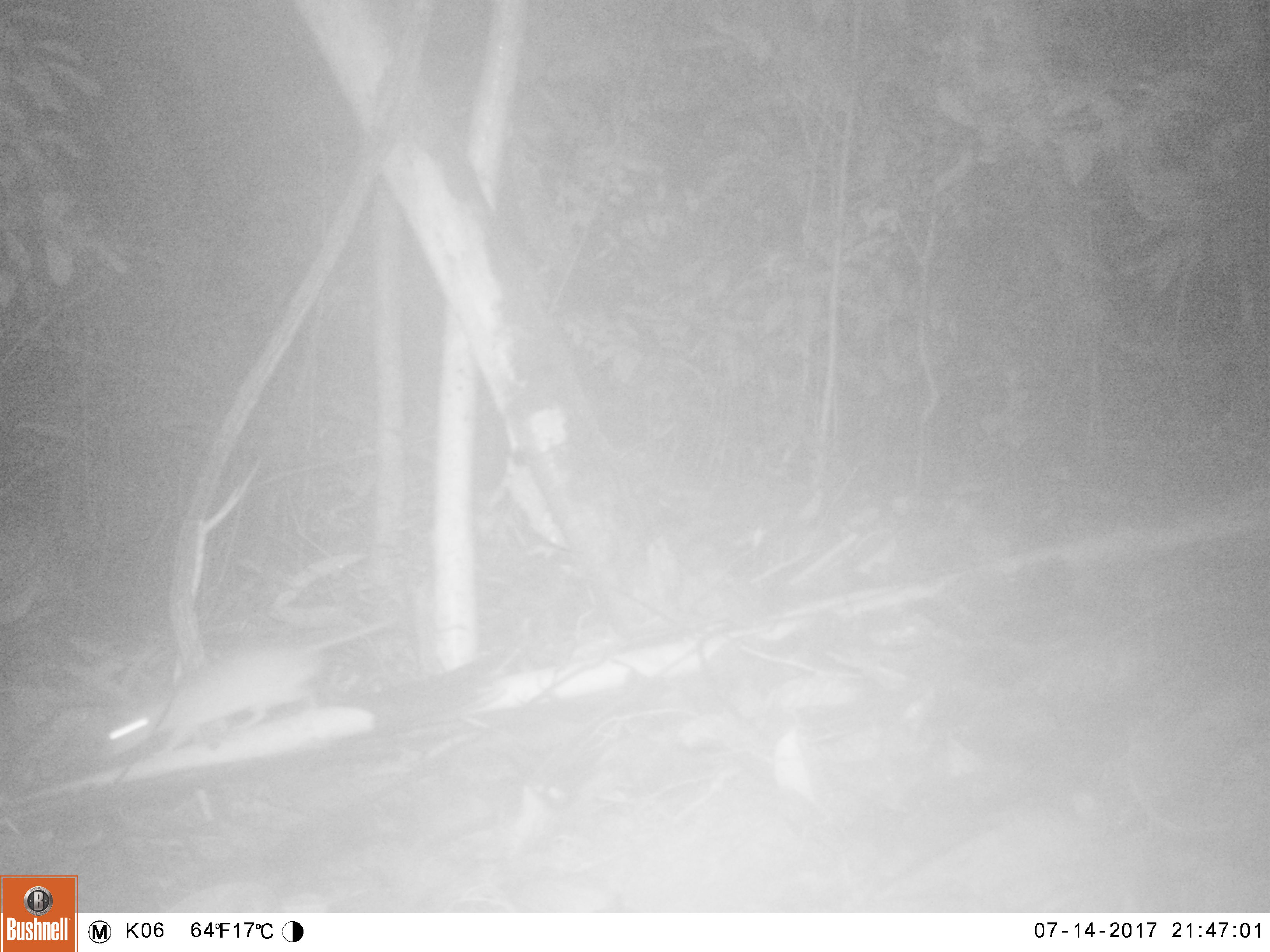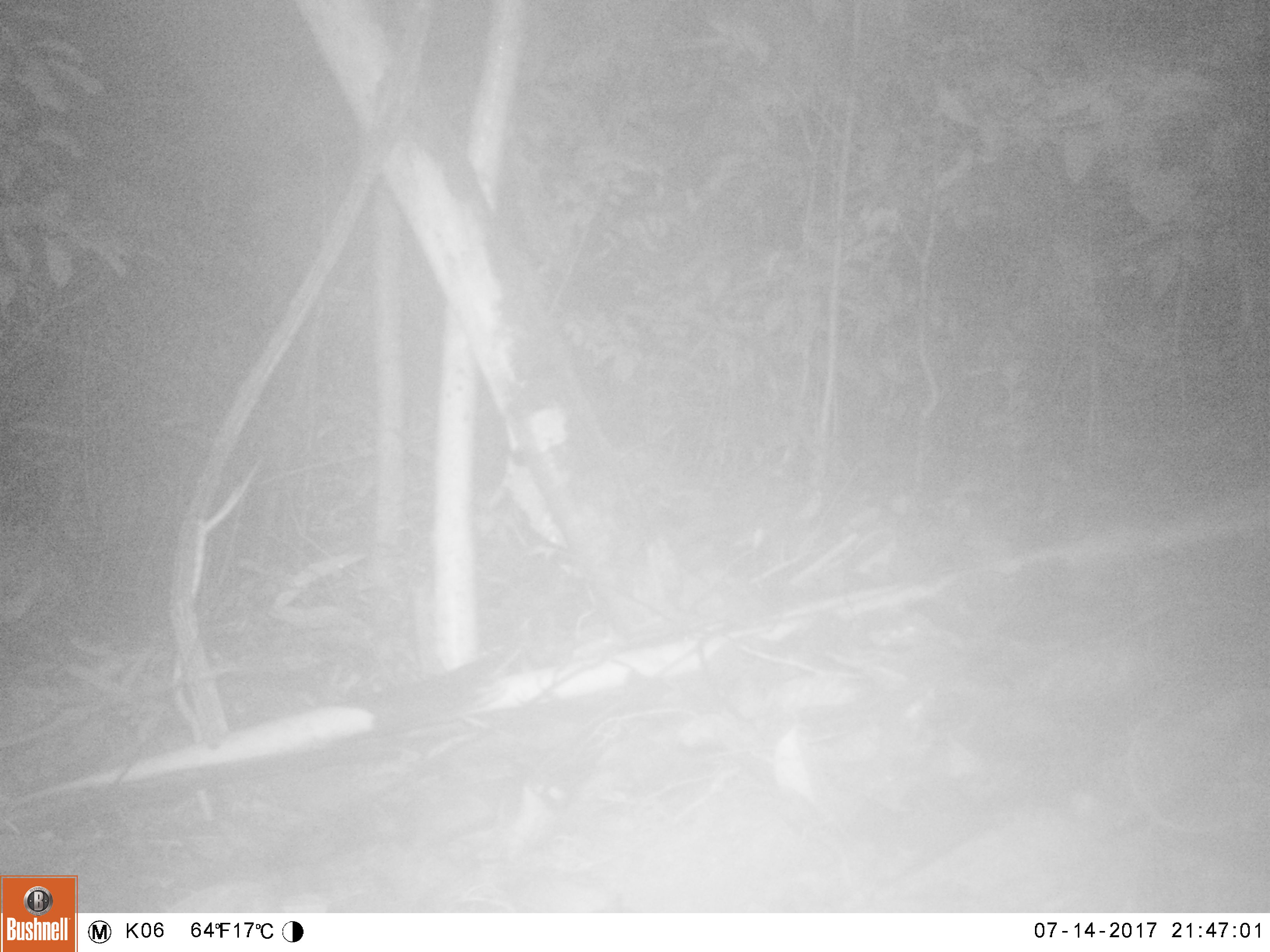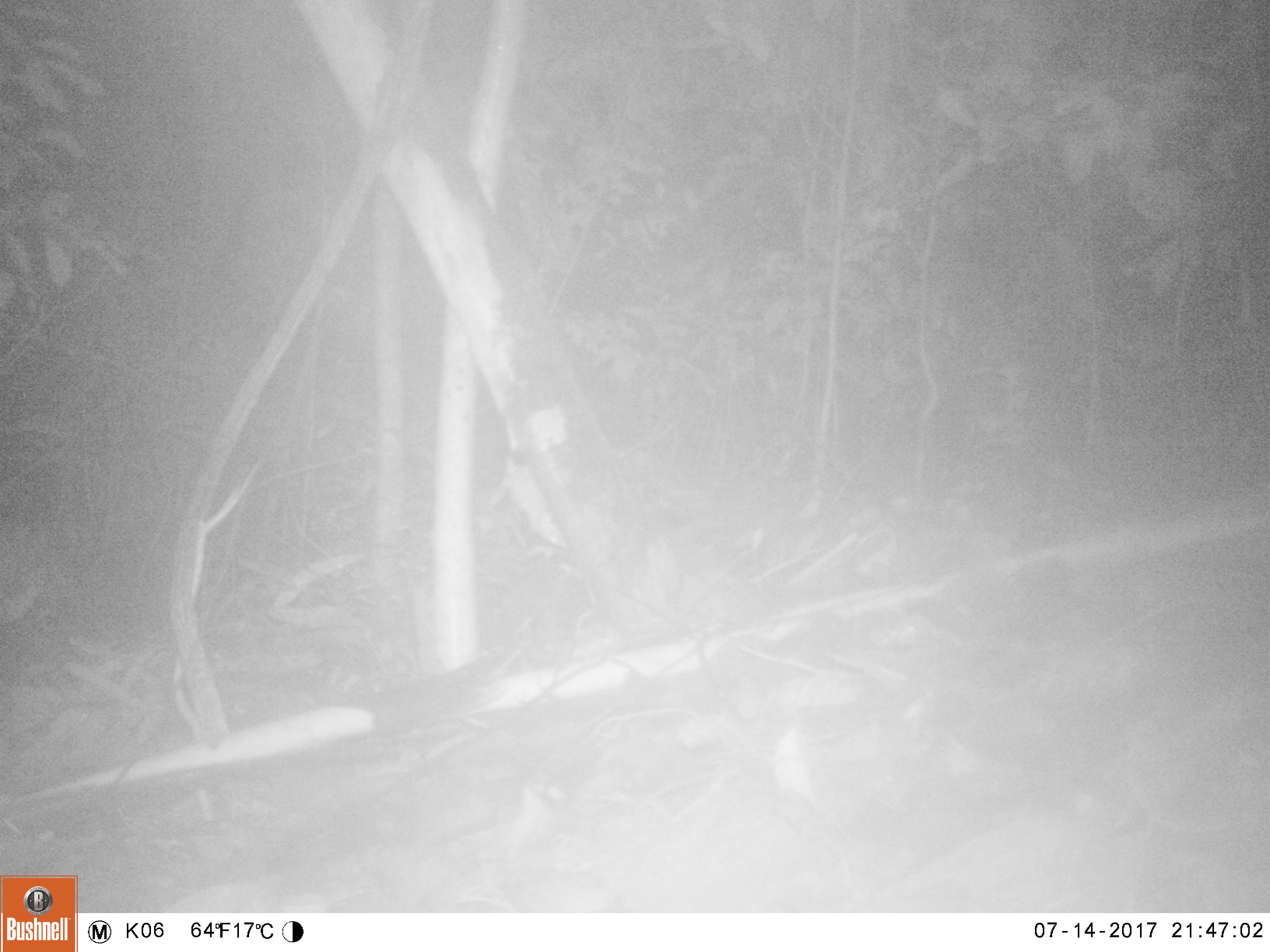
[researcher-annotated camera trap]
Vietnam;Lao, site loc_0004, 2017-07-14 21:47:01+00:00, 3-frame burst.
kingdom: Animalia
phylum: Chordata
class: Mammalia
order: Rodentia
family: Muridae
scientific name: Muridae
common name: old-world mice and rats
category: unidentified murid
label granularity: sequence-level